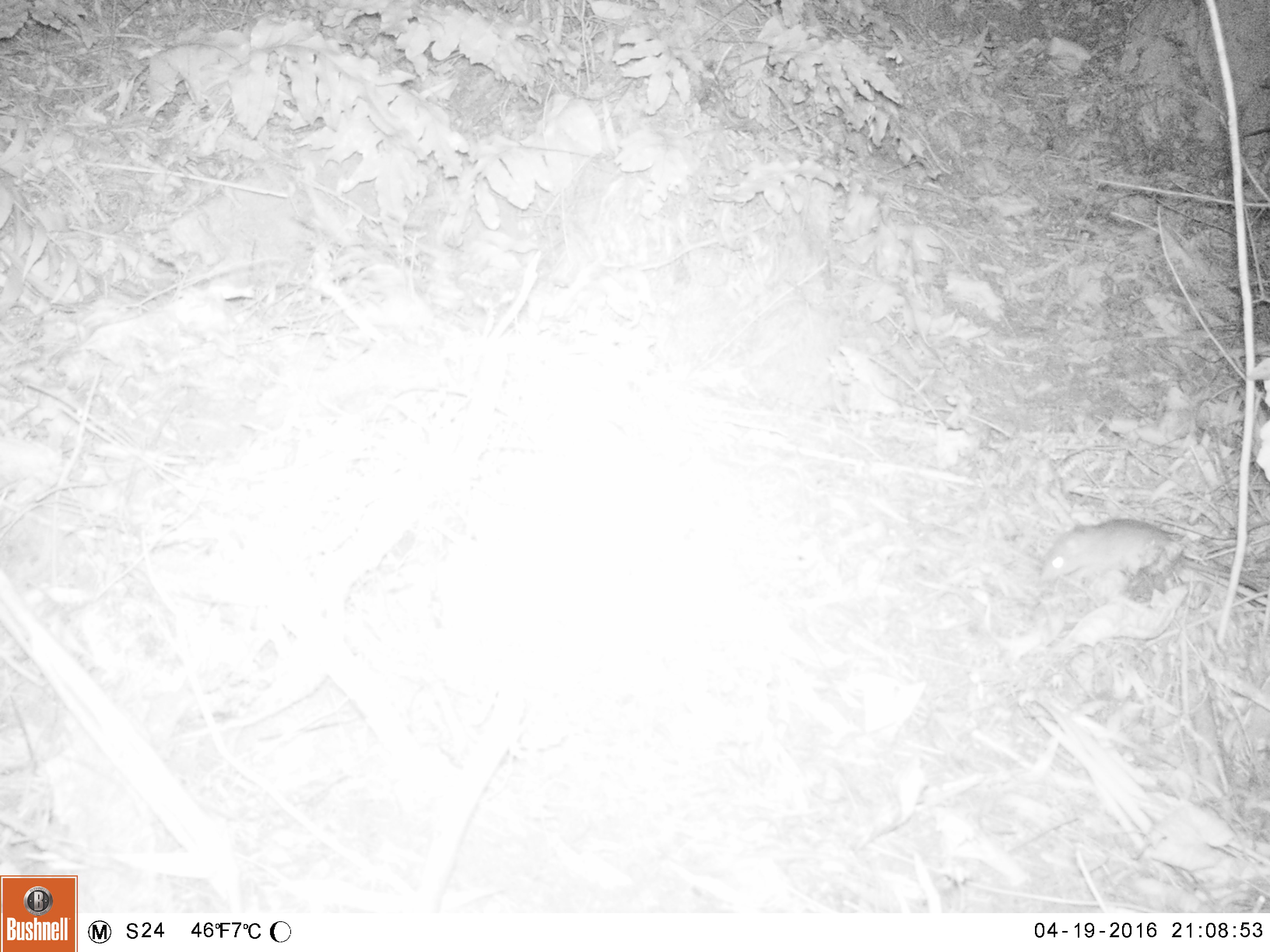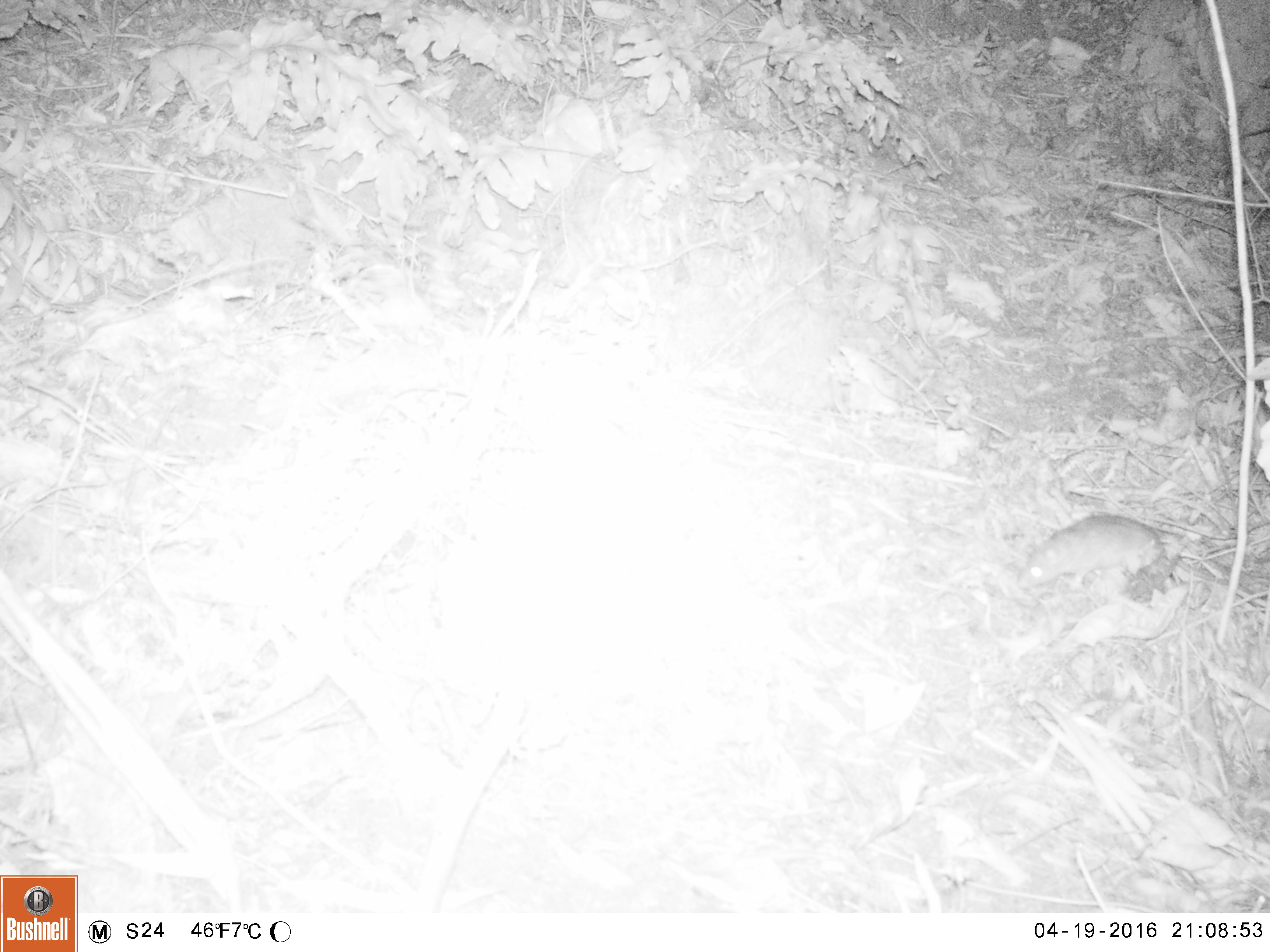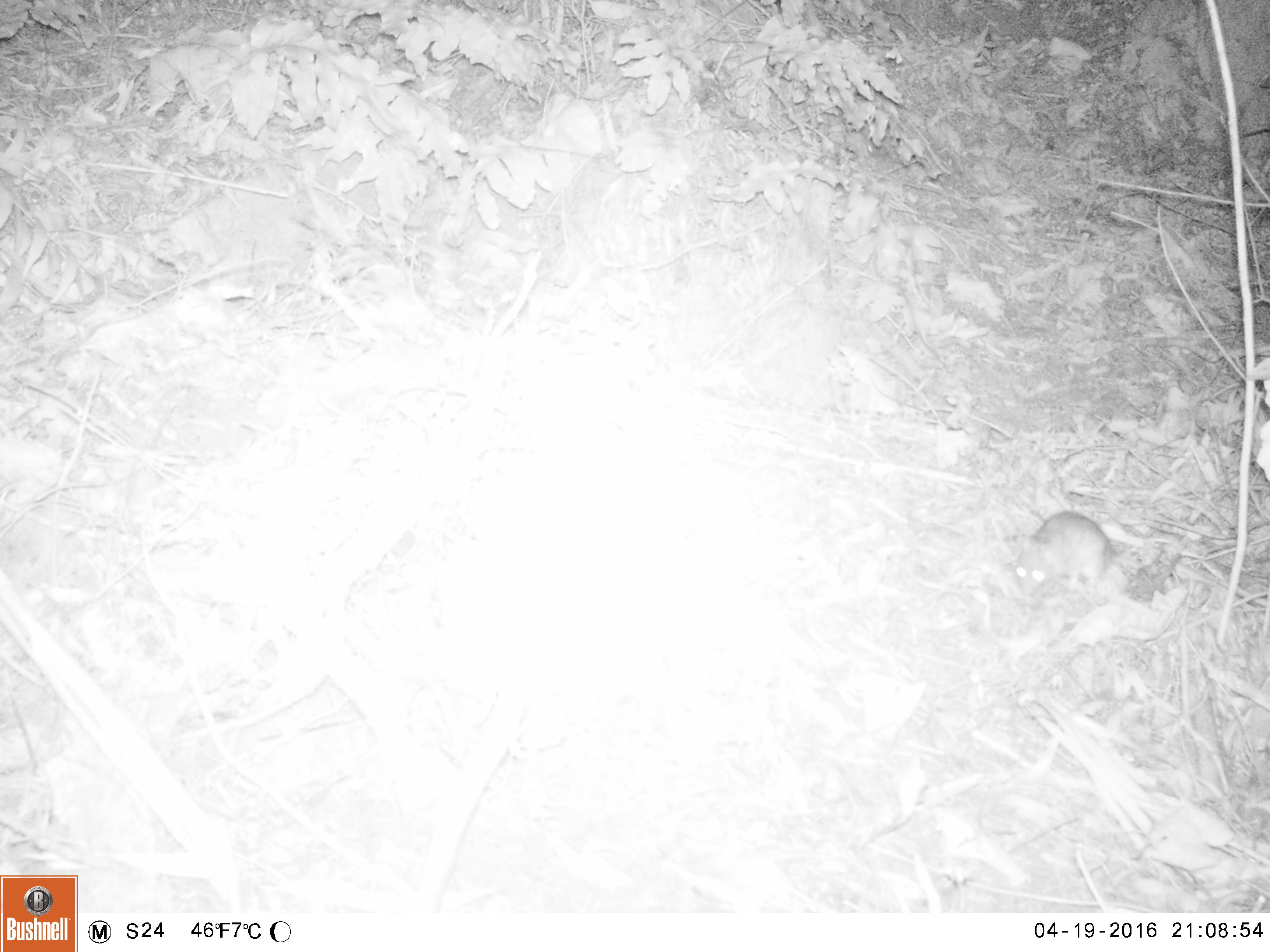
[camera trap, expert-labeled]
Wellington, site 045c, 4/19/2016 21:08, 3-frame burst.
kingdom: Animalia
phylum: Chordata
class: Mammalia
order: Rodentia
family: Muridae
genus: Rattus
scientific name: Rattus rattus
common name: ship rat